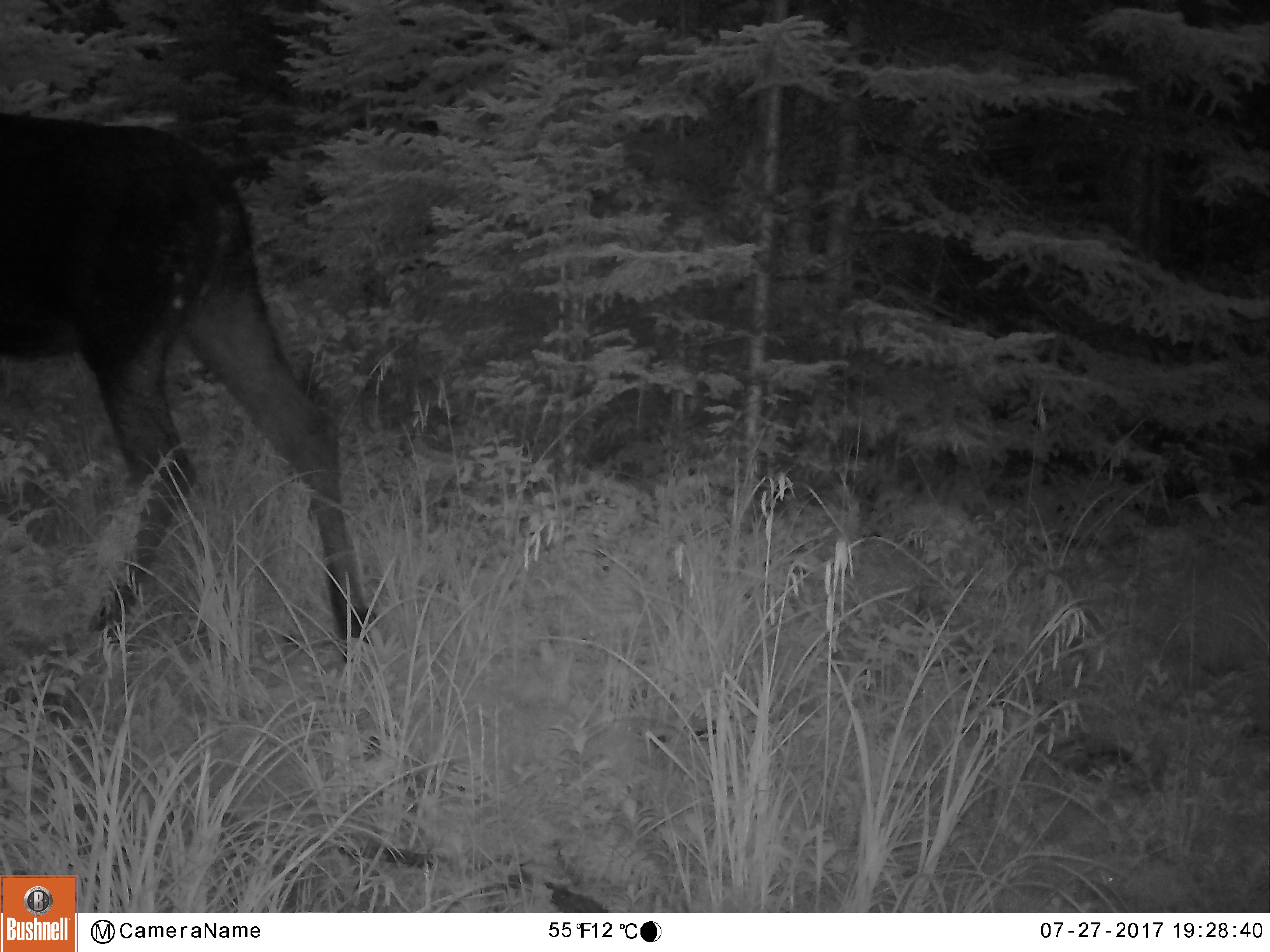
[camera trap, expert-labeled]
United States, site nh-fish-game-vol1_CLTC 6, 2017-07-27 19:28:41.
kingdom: Animalia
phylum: Chordata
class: Mammalia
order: Artiodactyla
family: Cervidae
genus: Alces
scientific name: Alces alces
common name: moose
Moose (Alces alces).